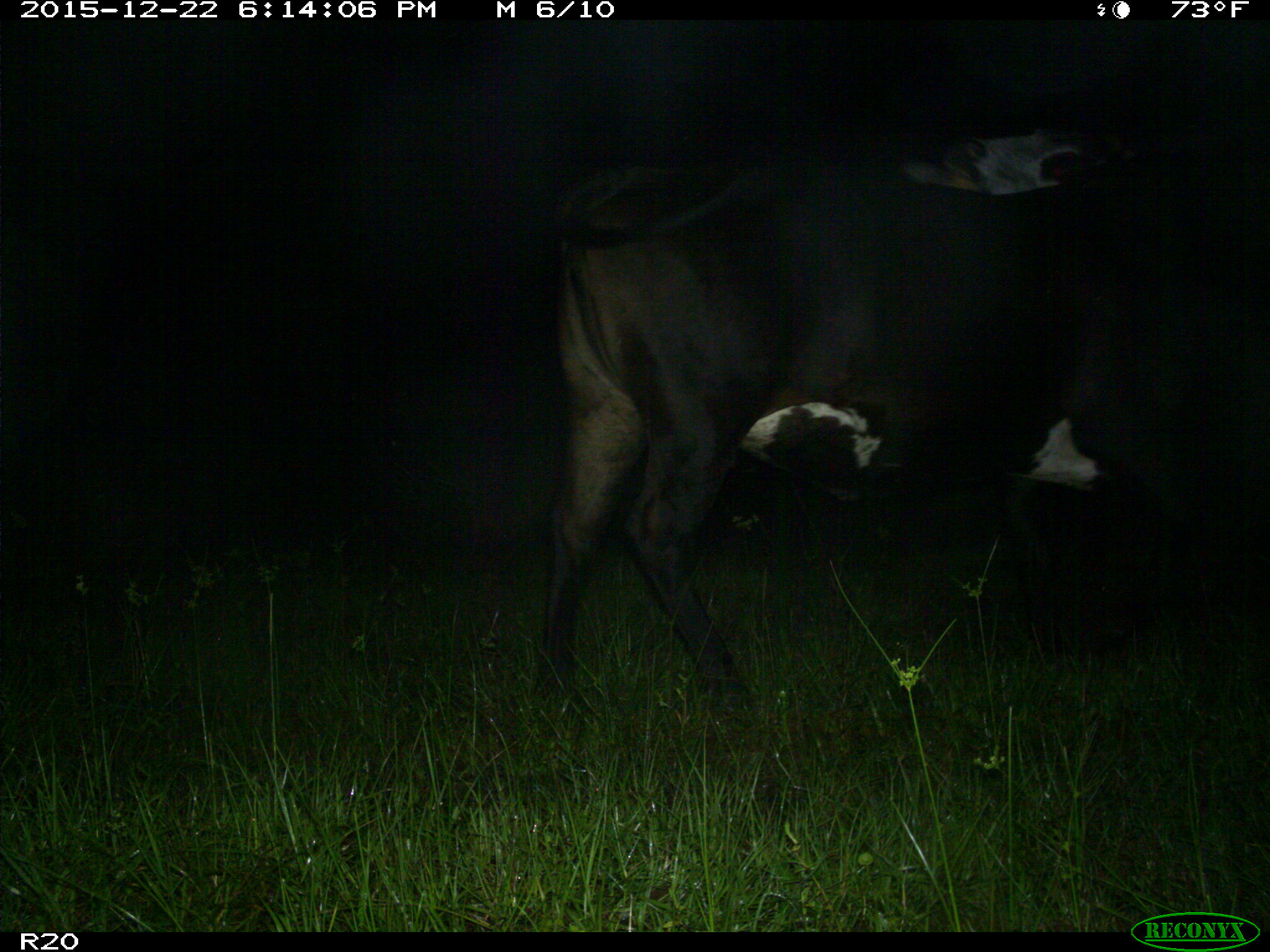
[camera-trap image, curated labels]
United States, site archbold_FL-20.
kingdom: Animalia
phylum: Chordata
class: Mammalia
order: Artiodactyla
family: Bovidae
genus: Bos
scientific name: Bos taurus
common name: domestic cow